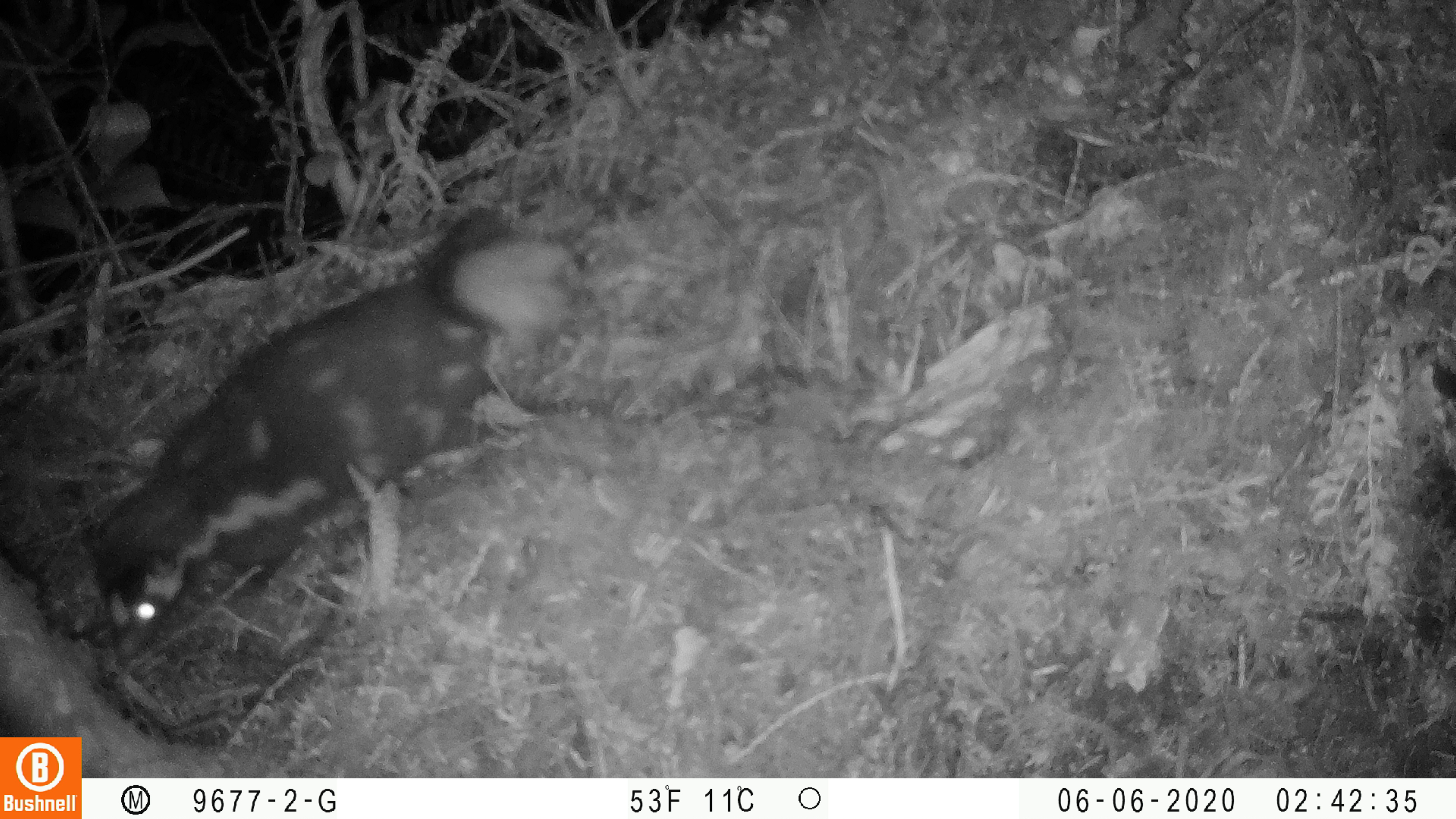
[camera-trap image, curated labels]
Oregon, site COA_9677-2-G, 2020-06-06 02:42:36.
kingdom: Animalia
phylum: Chordata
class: Mammalia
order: Carnivora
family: Mephitidae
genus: Spilogale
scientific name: Spilogale gracilis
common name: western spotted skunk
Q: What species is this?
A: Western spotted skunk (Spilogale gracilis).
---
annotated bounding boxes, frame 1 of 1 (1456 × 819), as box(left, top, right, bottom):
western spotted skunk: box(61, 181, 577, 668)